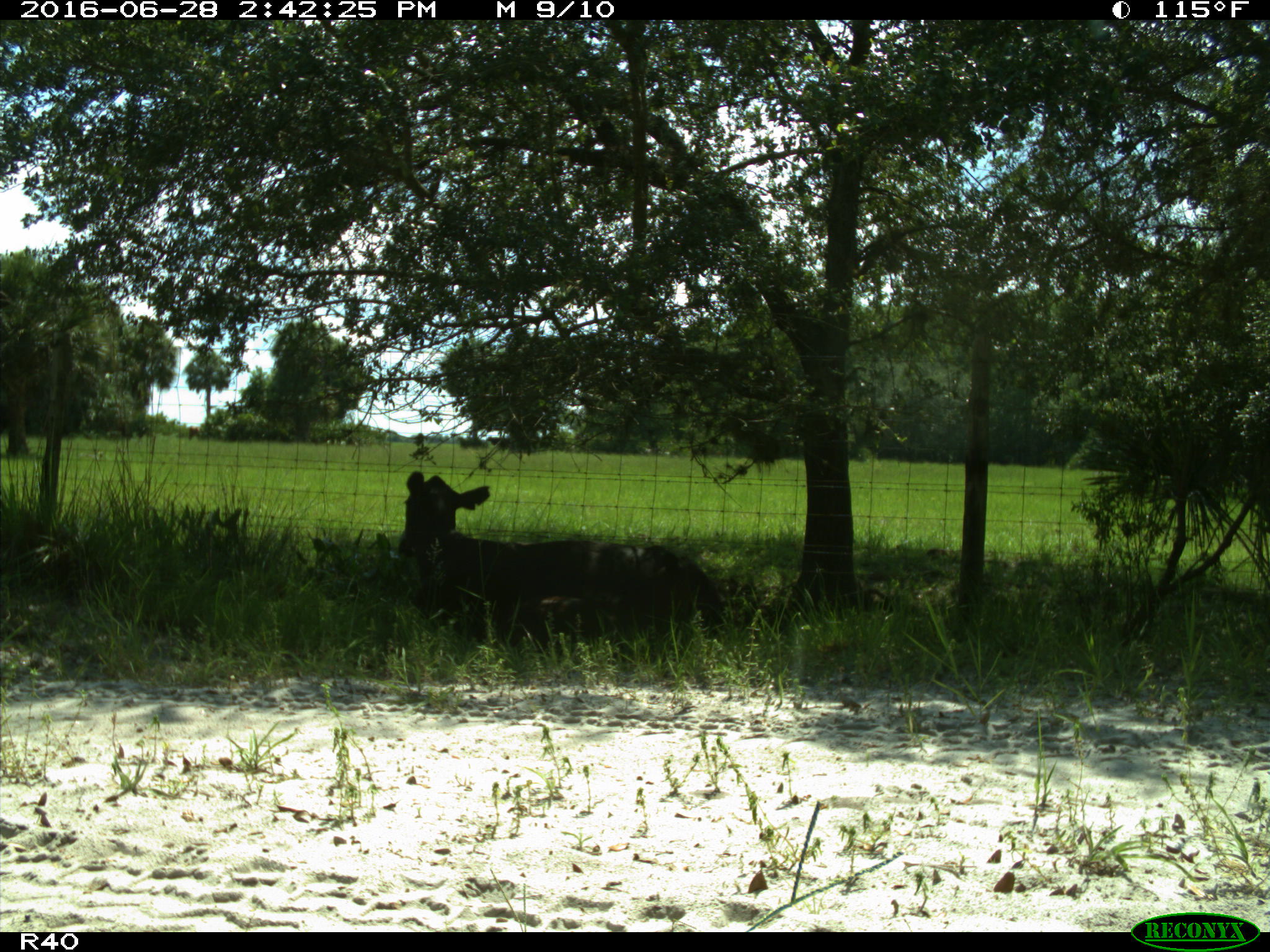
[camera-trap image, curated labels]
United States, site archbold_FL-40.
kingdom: Animalia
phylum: Chordata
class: Mammalia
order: Artiodactyla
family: Bovidae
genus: Bos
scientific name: Bos taurus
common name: domestic cow